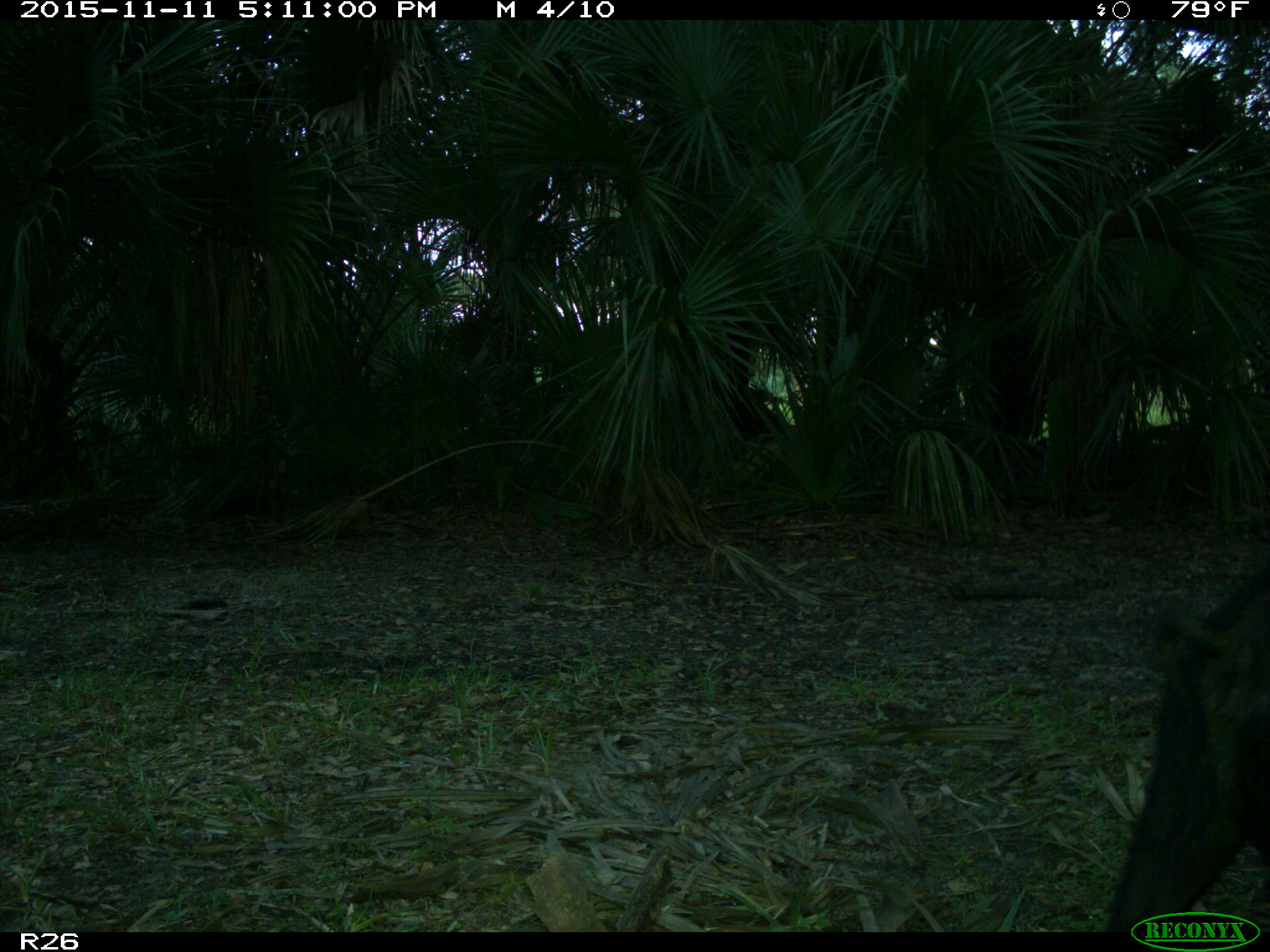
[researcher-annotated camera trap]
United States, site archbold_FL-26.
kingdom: Animalia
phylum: Chordata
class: Mammalia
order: Artiodactyla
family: Suidae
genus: Sus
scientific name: Sus scrofa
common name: wild boar